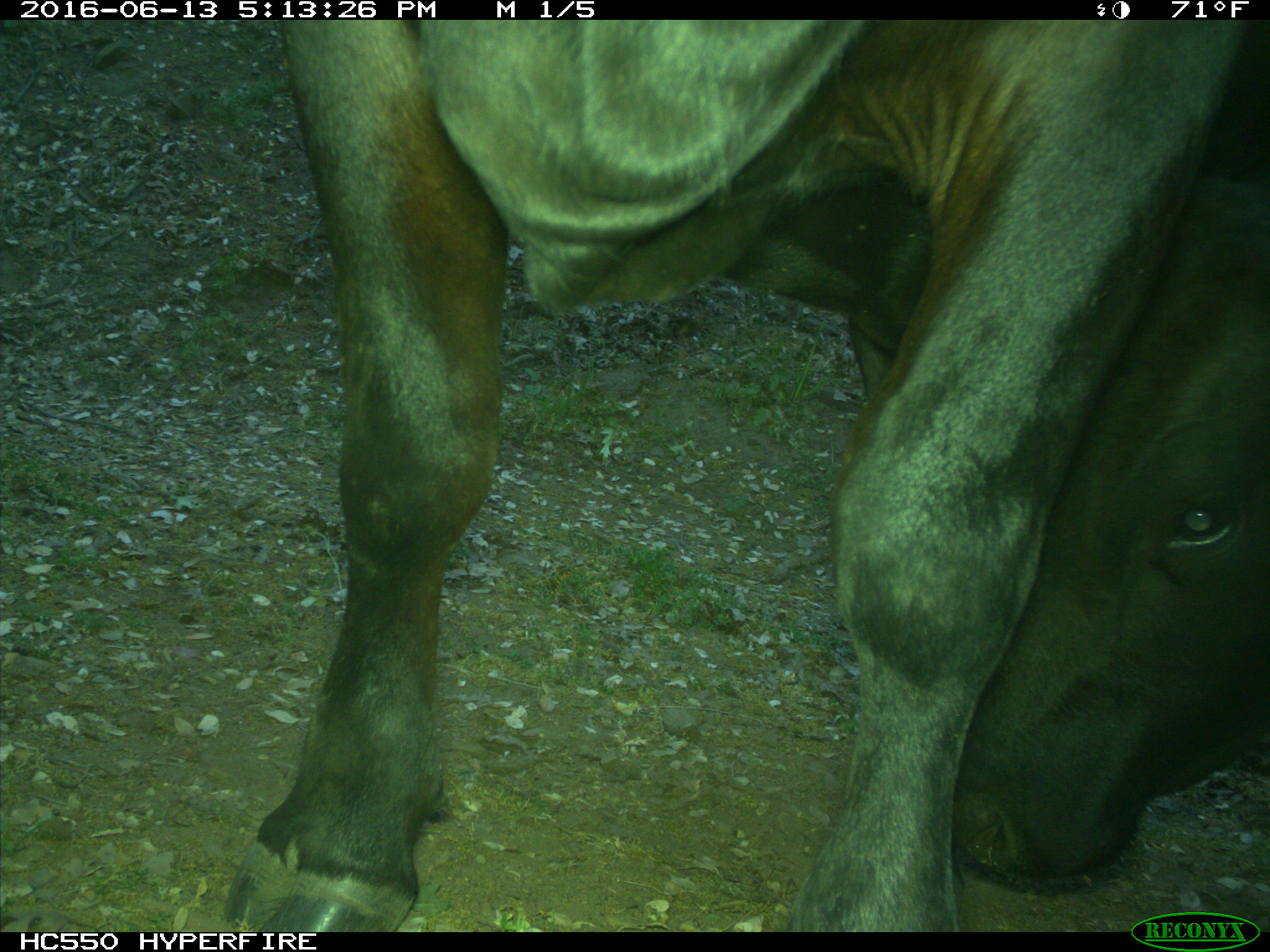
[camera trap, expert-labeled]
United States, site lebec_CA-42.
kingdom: Animalia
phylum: Chordata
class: Mammalia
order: Artiodactyla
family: Bovidae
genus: Bos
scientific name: Bos taurus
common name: domestic cow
Bos taurus (domestic cow).